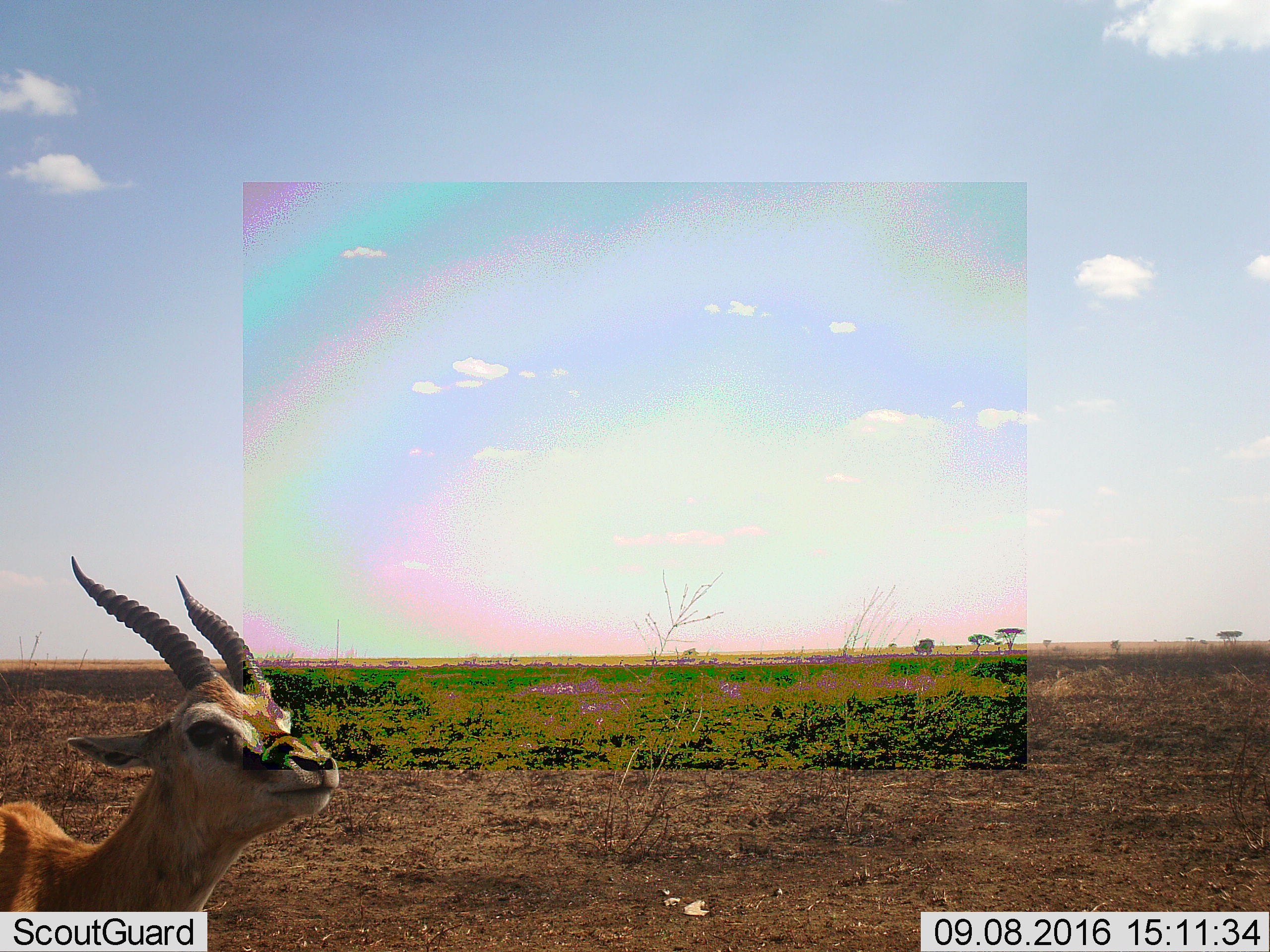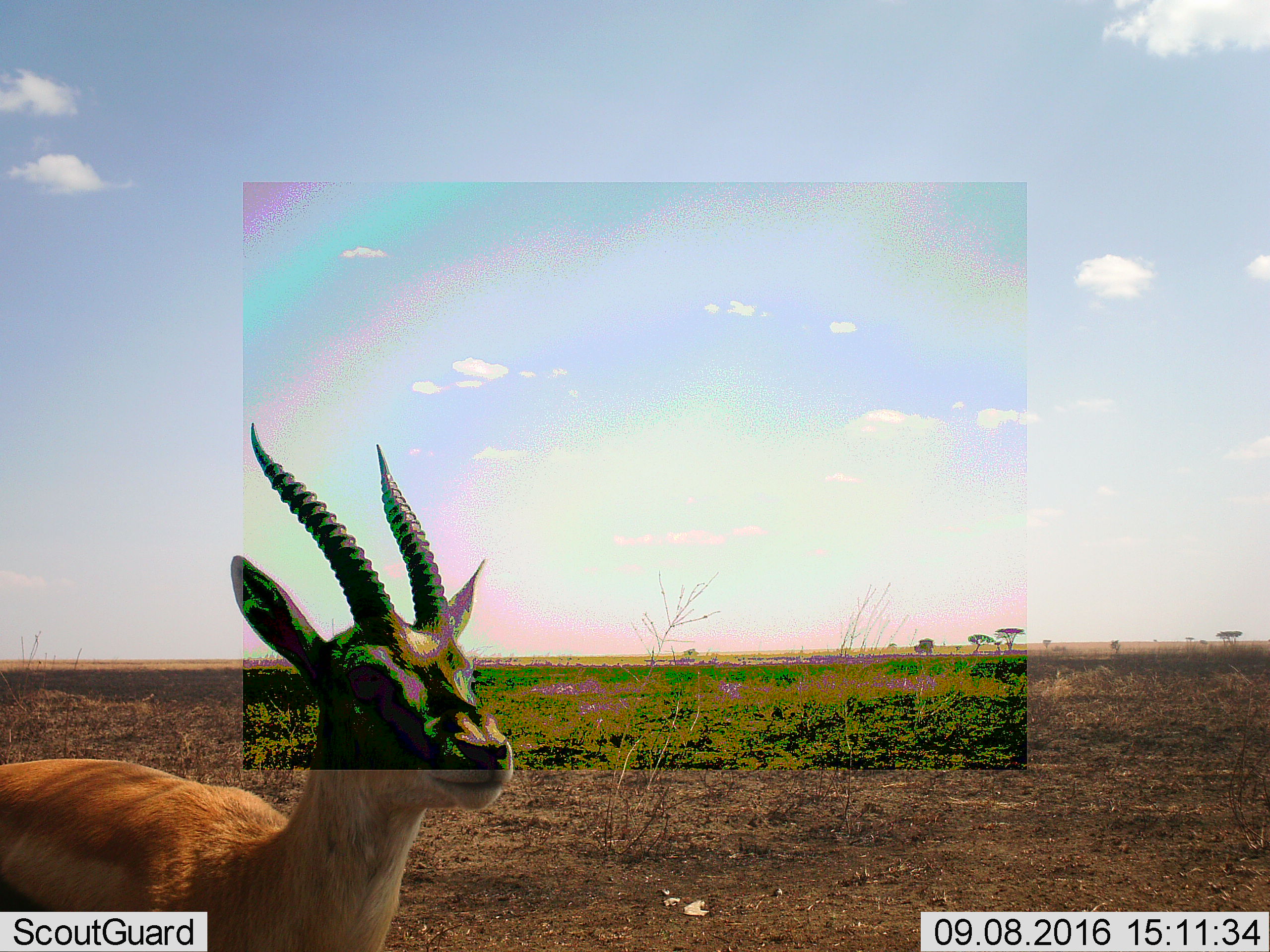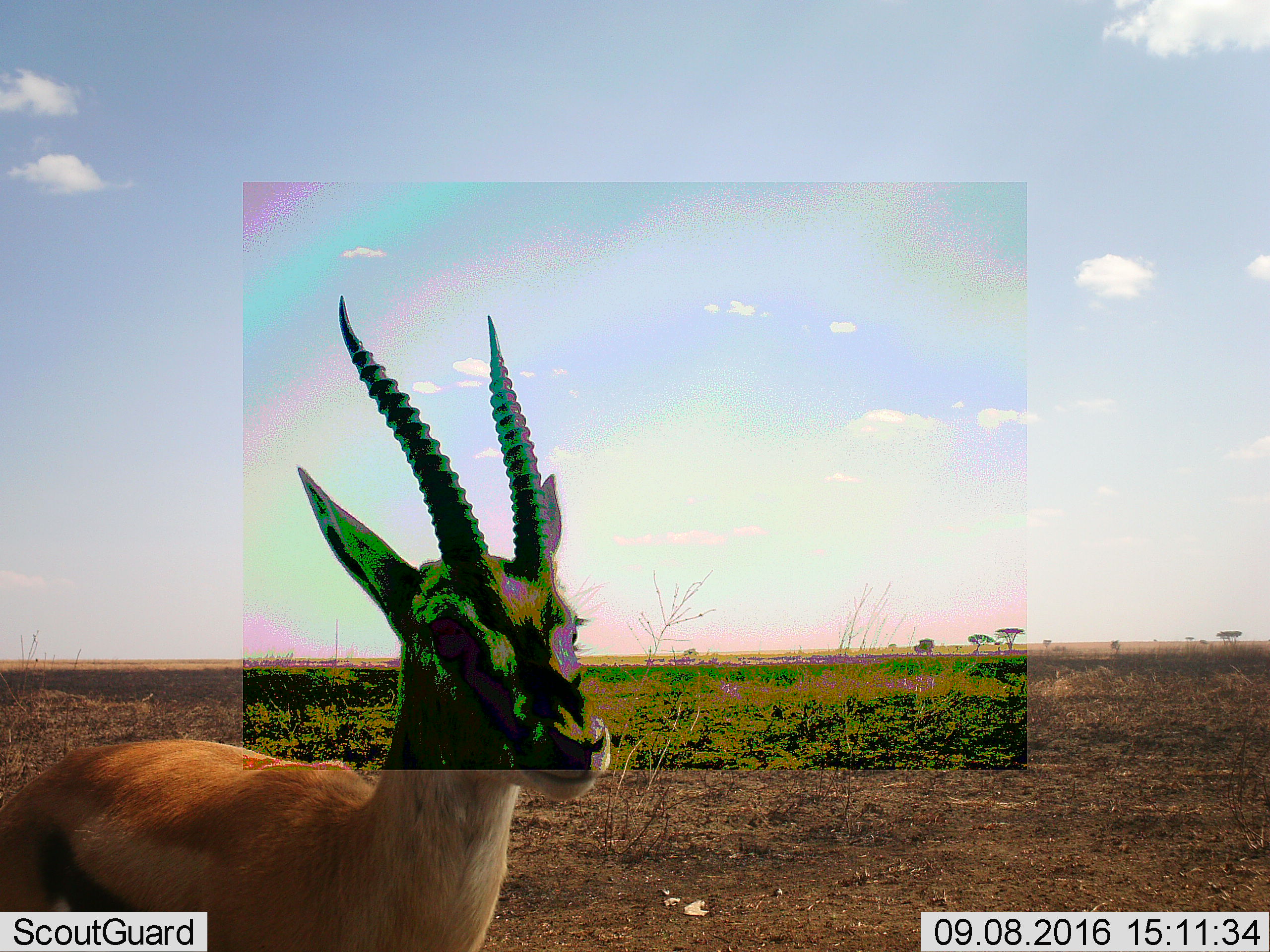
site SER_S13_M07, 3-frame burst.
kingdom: Animalia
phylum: Chordata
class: Mammalia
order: Artiodactyla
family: Bovidae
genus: Eudorcas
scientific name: Eudorcas thomsonii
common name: thomson's gazelle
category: gazellethomsons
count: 1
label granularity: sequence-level